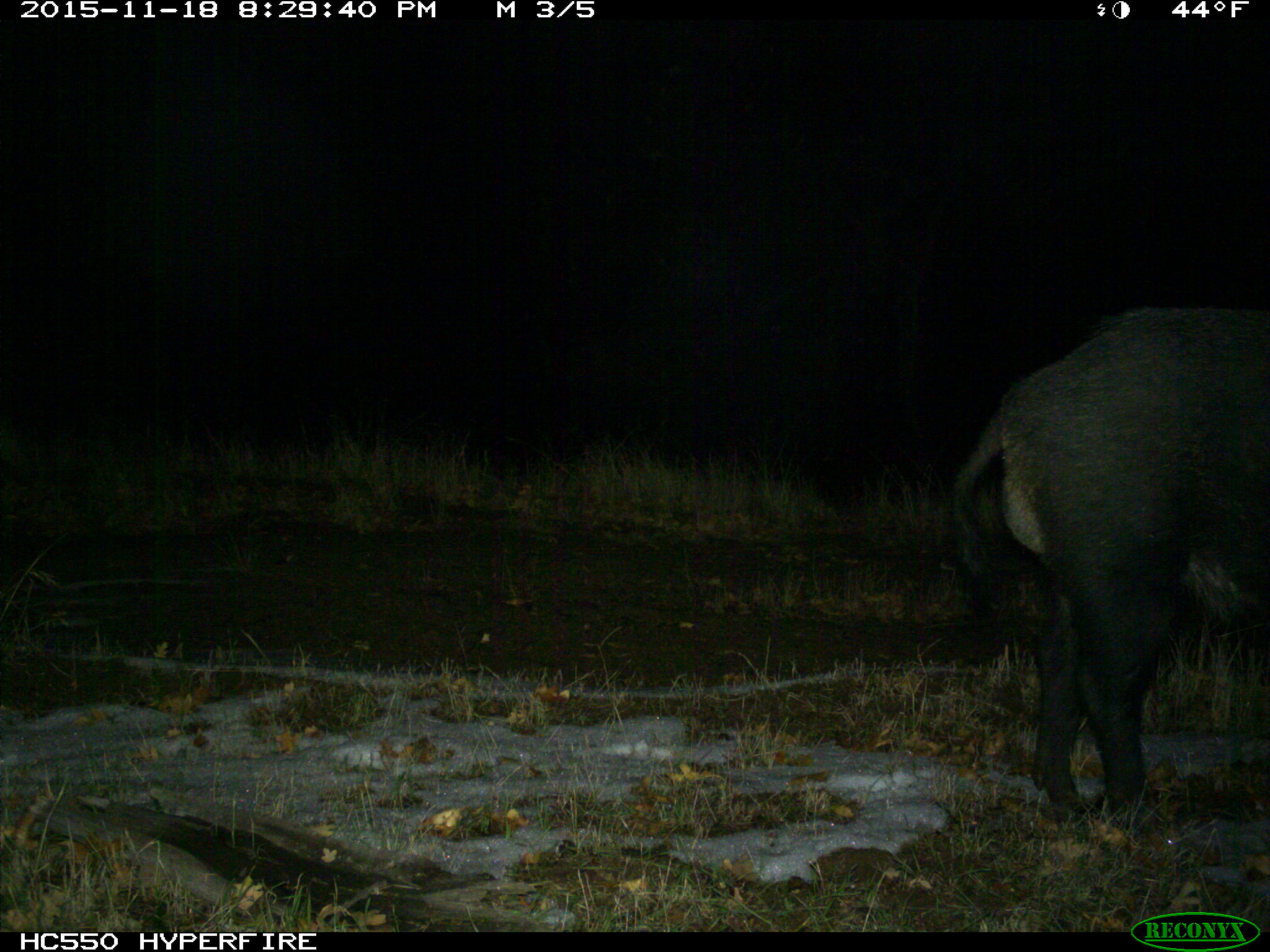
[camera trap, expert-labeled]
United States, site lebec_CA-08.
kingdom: Animalia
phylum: Chordata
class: Mammalia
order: Artiodactyla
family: Suidae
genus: Sus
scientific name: Sus scrofa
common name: wild boar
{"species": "Sus scrofa (wild boar)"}